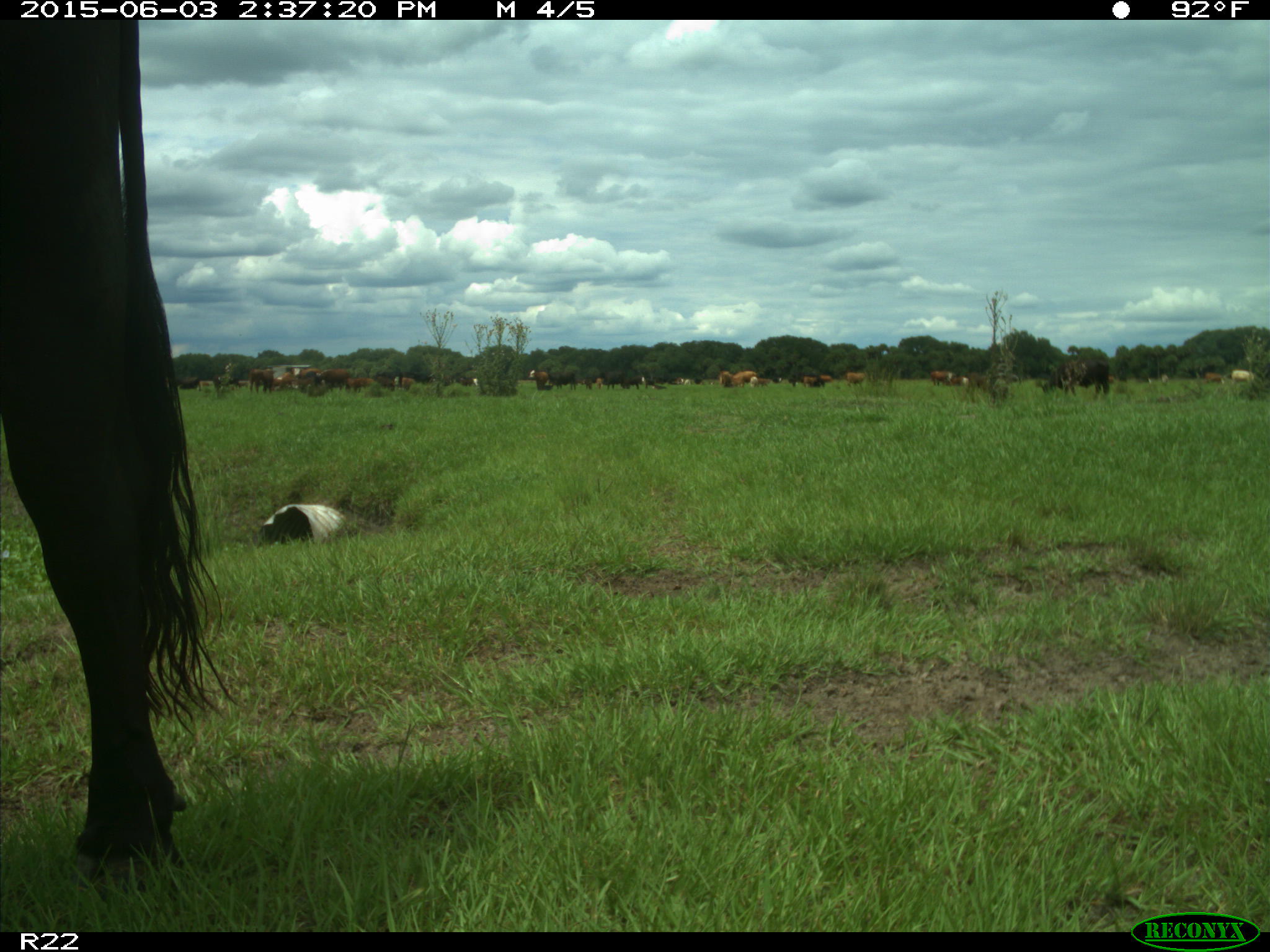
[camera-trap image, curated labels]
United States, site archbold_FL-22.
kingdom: Animalia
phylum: Chordata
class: Mammalia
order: Artiodactyla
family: Bovidae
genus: Bos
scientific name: Bos taurus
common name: domestic cow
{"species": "Bos taurus (domestic cow)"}